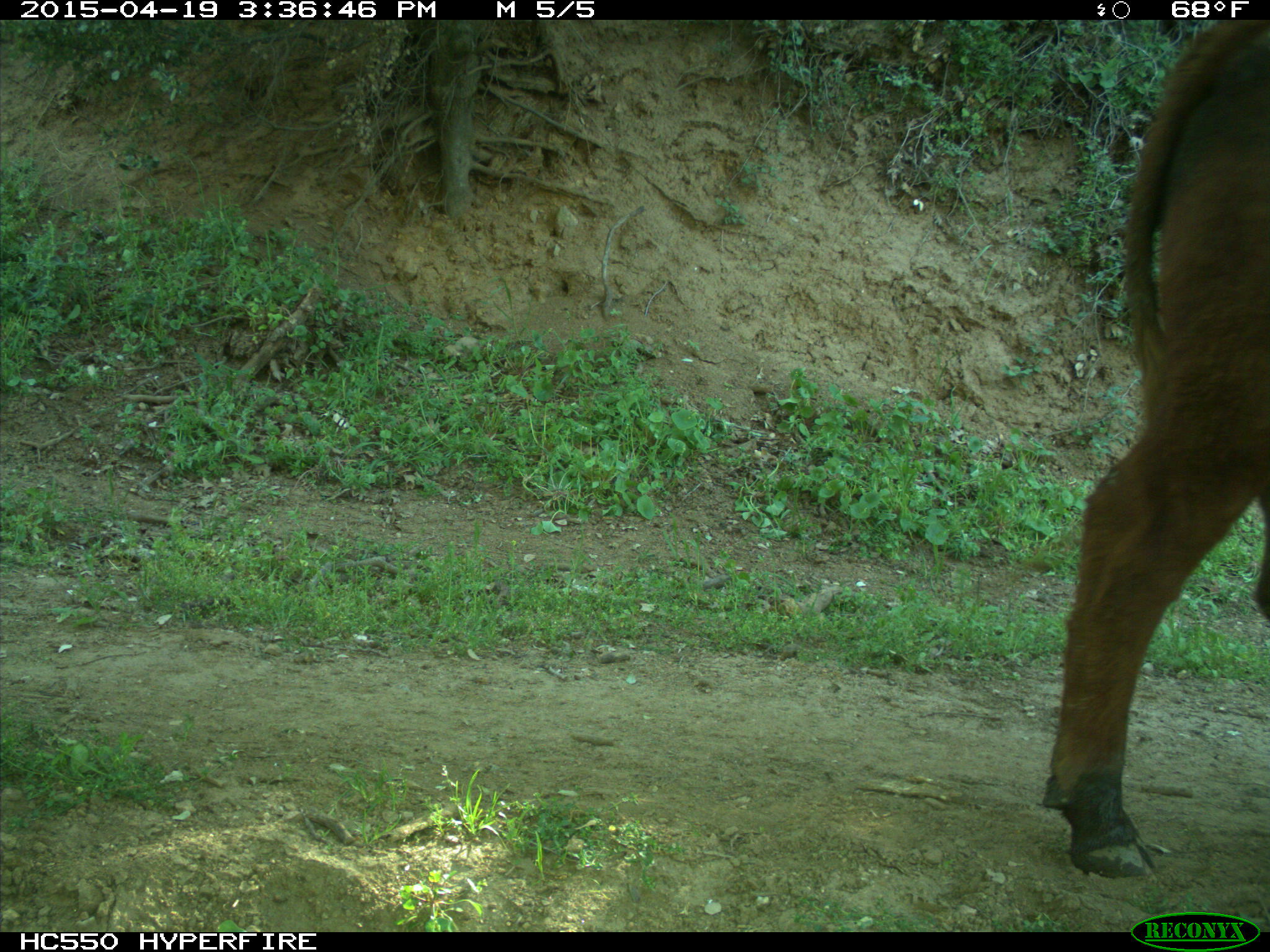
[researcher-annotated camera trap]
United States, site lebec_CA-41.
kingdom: Animalia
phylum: Chordata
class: Mammalia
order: Artiodactyla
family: Bovidae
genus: Bos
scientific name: Bos taurus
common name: domestic cow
Bos taurus (domestic cow).